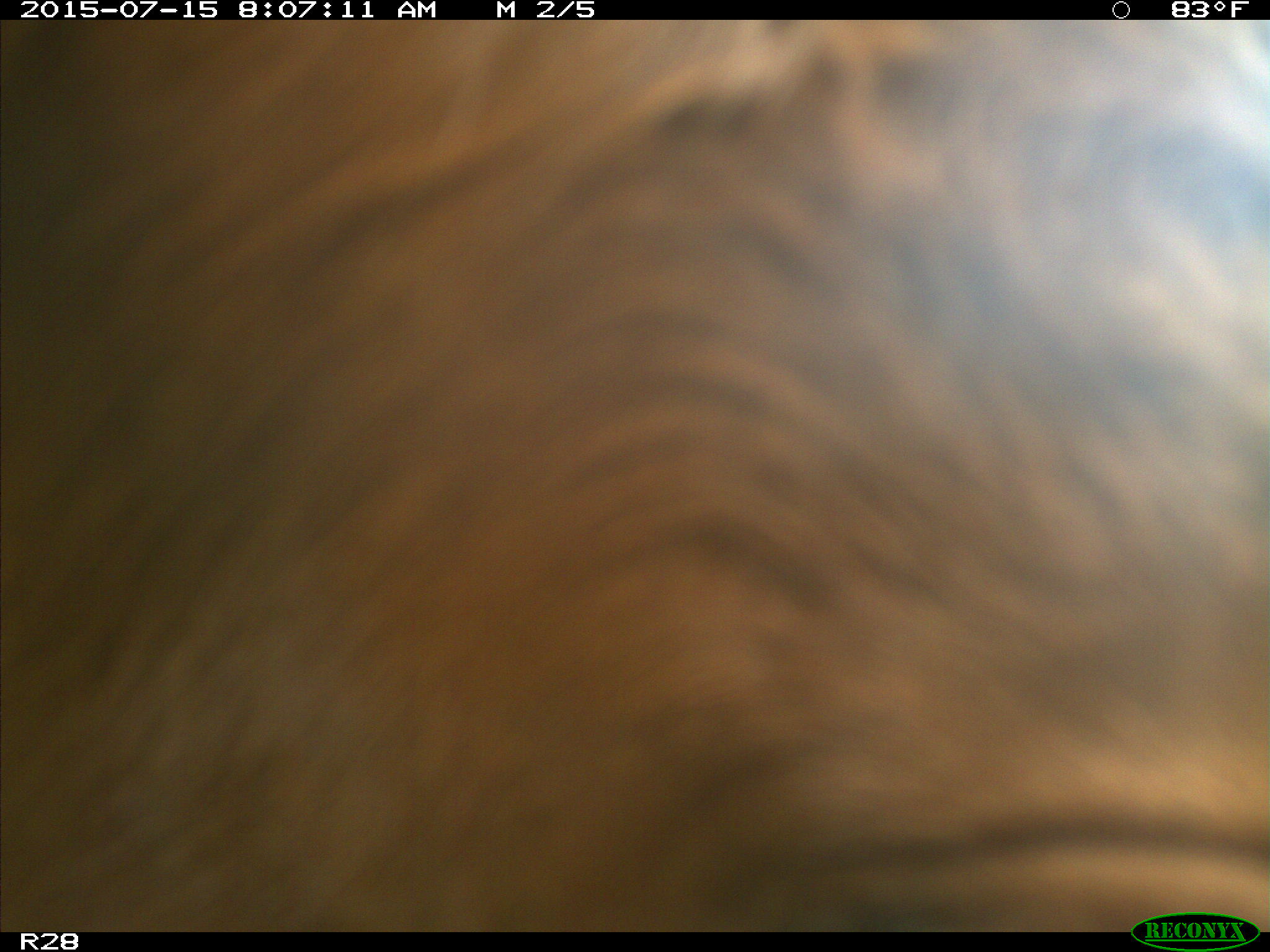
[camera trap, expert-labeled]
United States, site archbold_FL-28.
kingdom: Animalia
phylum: Chordata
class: Mammalia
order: Artiodactyla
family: Bovidae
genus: Bos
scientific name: Bos taurus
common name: domestic cow